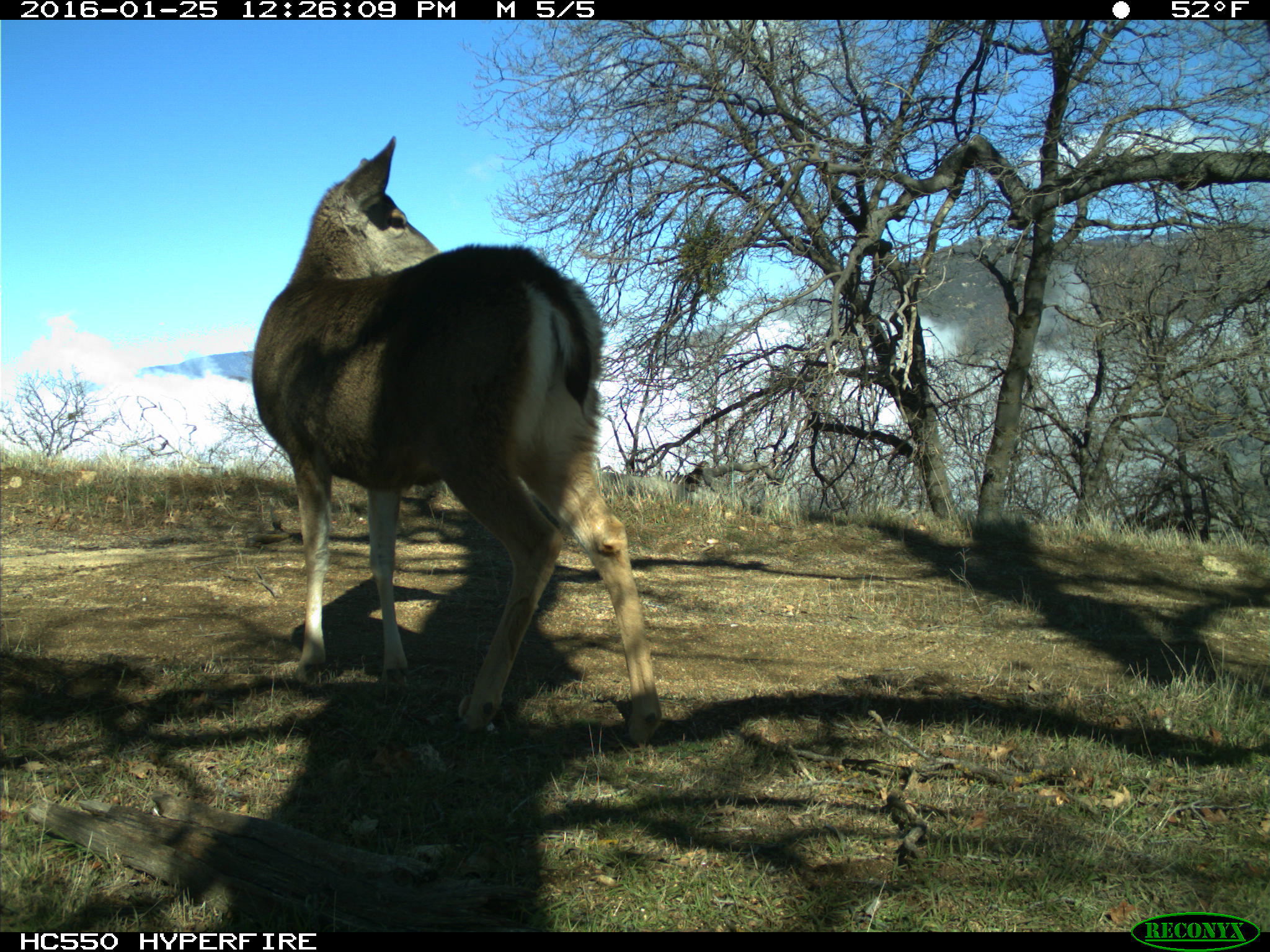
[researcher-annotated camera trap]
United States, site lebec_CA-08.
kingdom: Animalia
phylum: Chordata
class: Mammalia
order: Artiodactyla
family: Cervidae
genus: Odocoileus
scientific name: Odocoileus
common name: deer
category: unidentified deer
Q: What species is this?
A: Unidentified deer (deer) (Odocoileus).